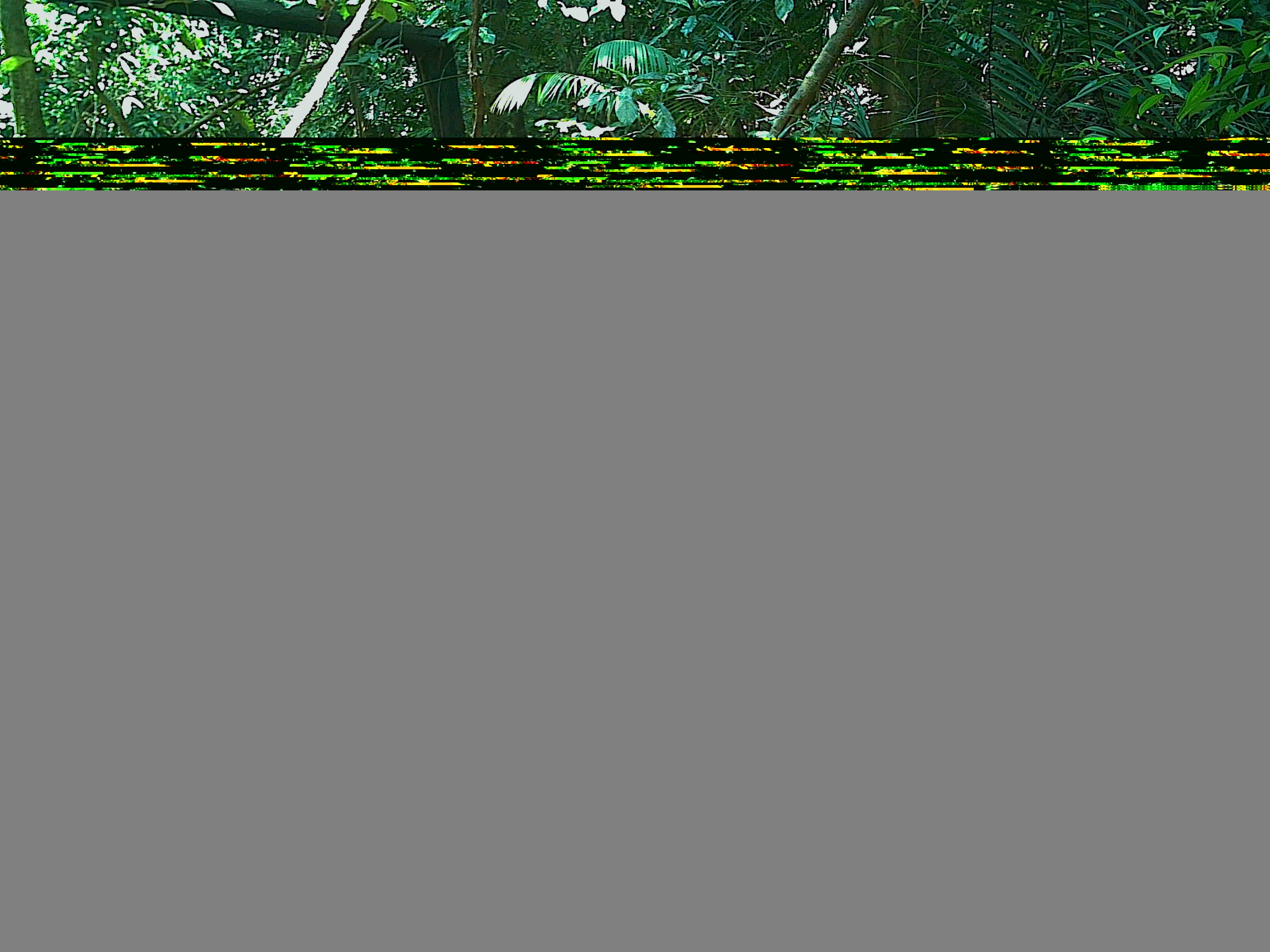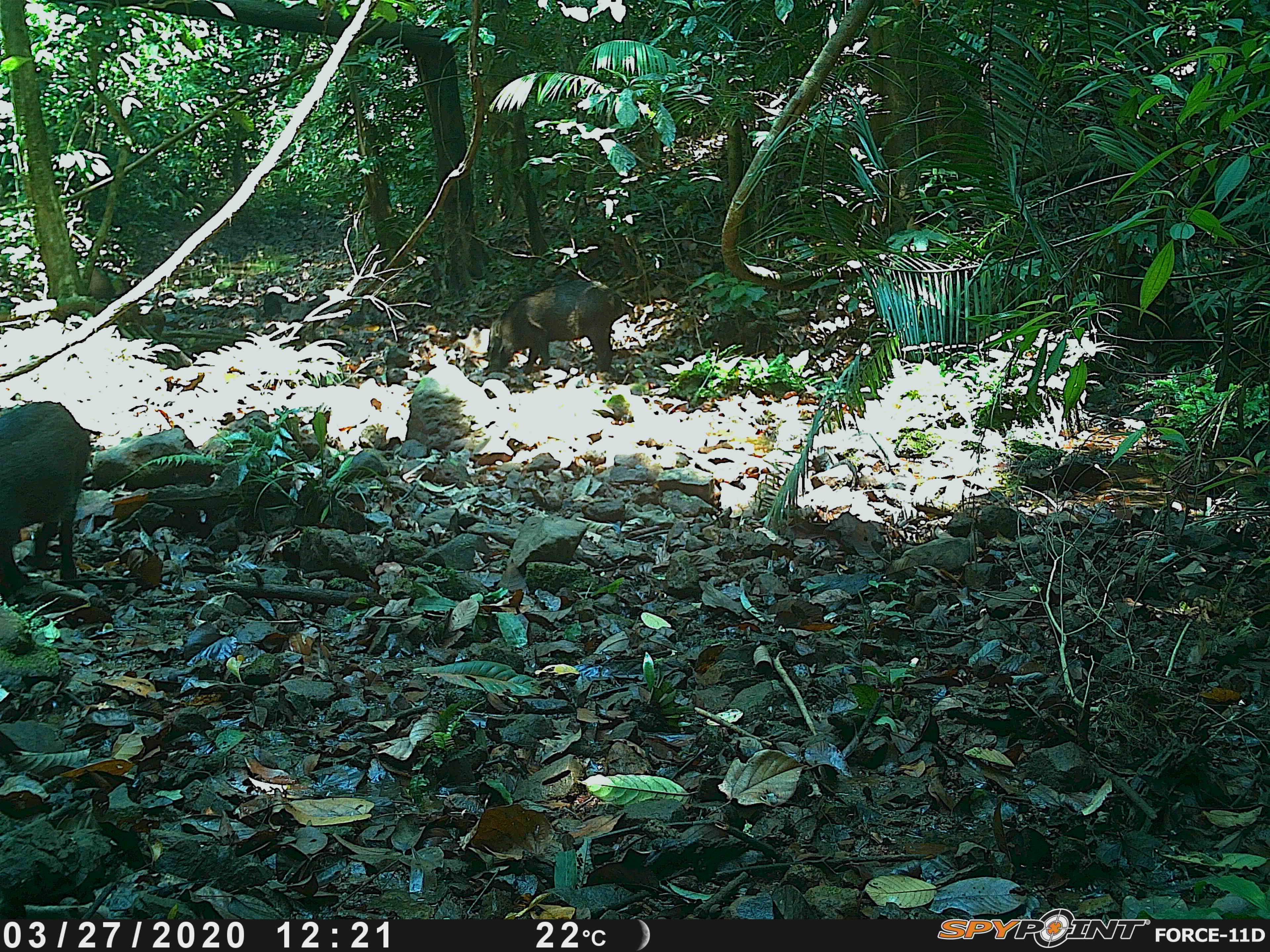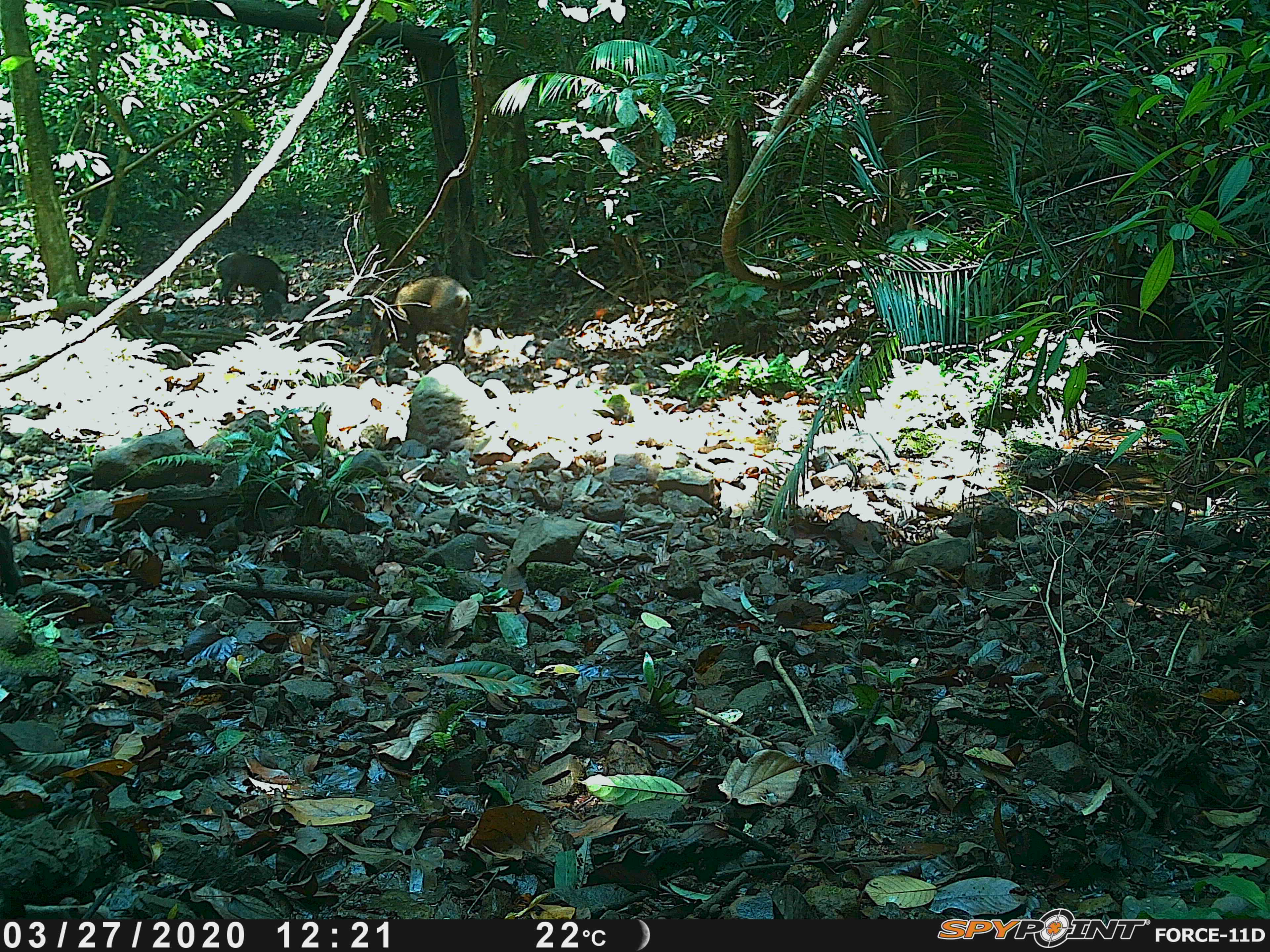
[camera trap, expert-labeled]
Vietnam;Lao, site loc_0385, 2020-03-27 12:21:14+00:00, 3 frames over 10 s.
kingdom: Animalia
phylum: Chordata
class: Mammalia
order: Artiodactyla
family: Suidae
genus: Sus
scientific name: Sus scrofa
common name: eurasian wild pig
Eurasian wild pig (Sus scrofa). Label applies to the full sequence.